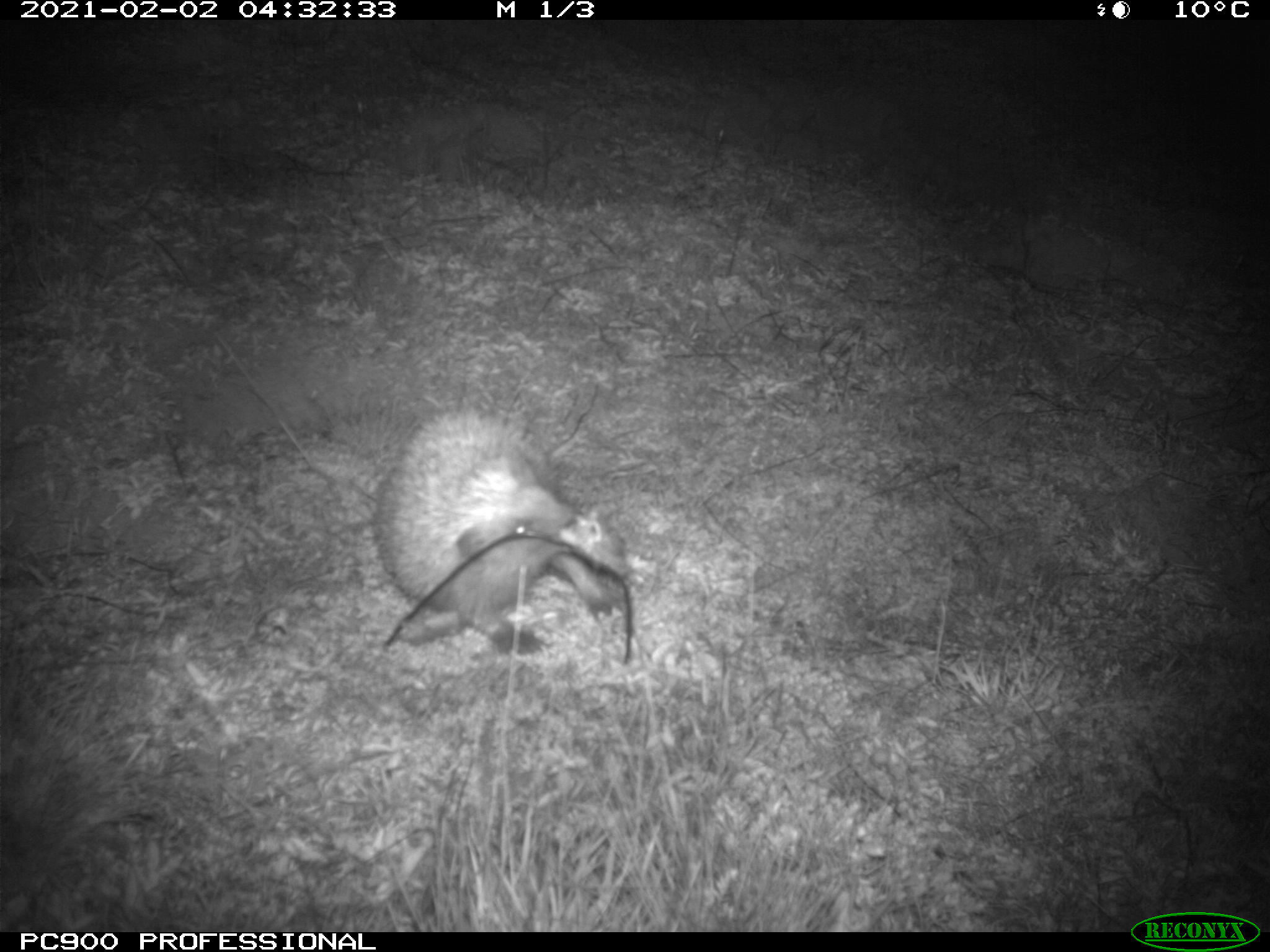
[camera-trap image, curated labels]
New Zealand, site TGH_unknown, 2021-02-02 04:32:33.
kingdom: Animalia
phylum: Chordata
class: Mammalia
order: Eulipotyphla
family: Erinaceidae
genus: Erinaceus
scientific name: Erinaceus europaeus europaeus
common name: european hedgehog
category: hedgehog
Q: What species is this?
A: Hedgehog (european hedgehog) (Erinaceus europaeus europaeus).